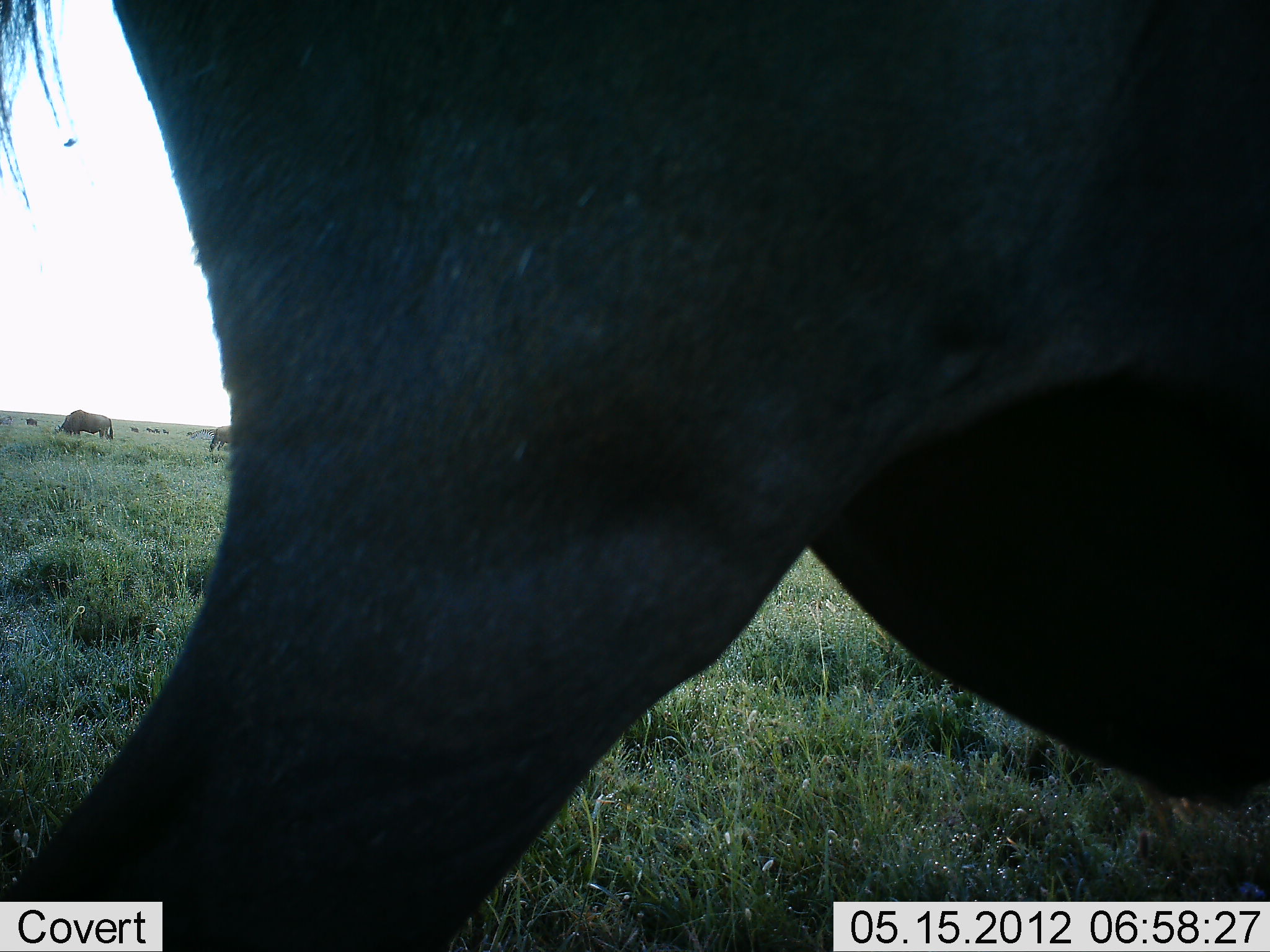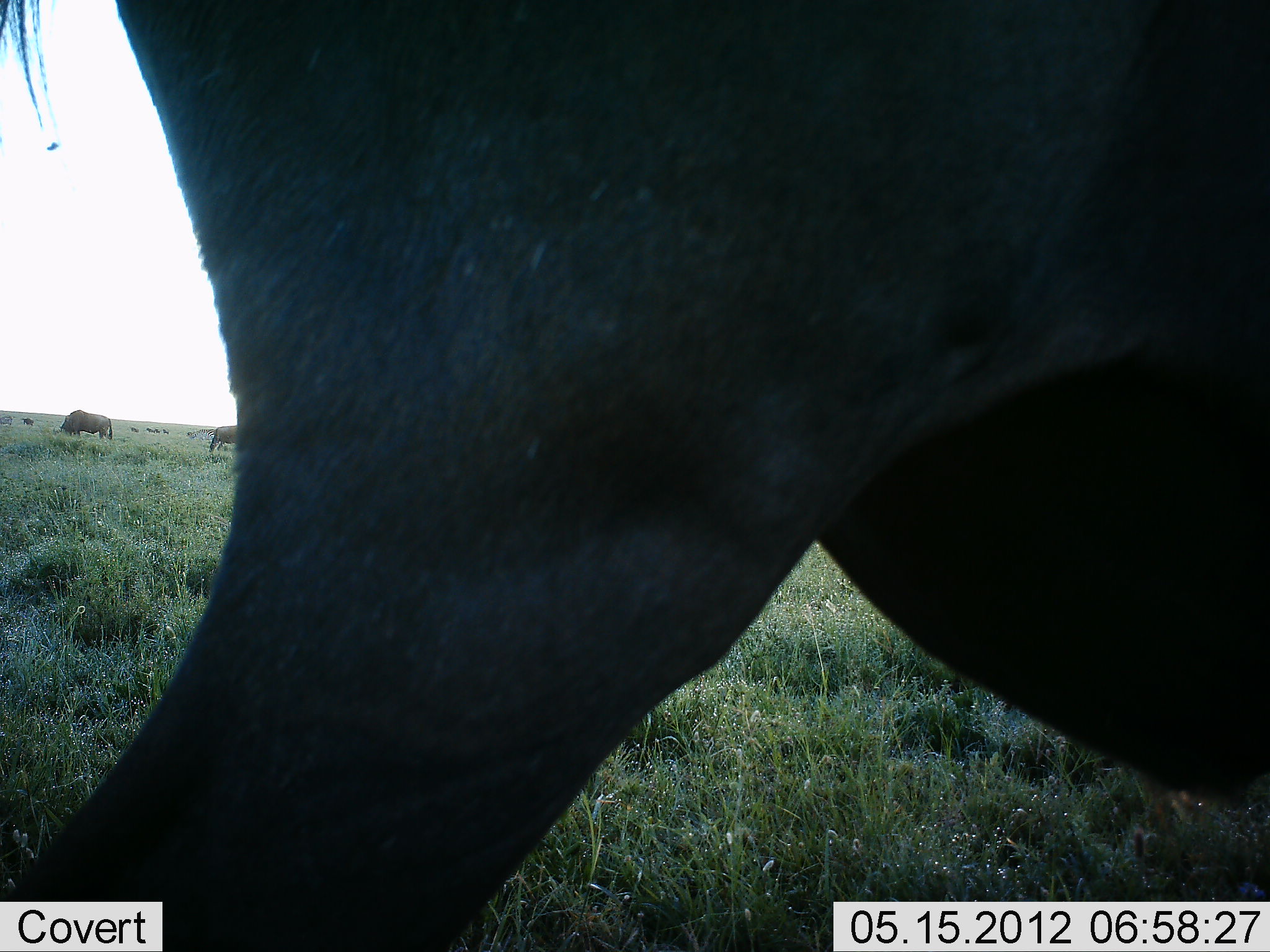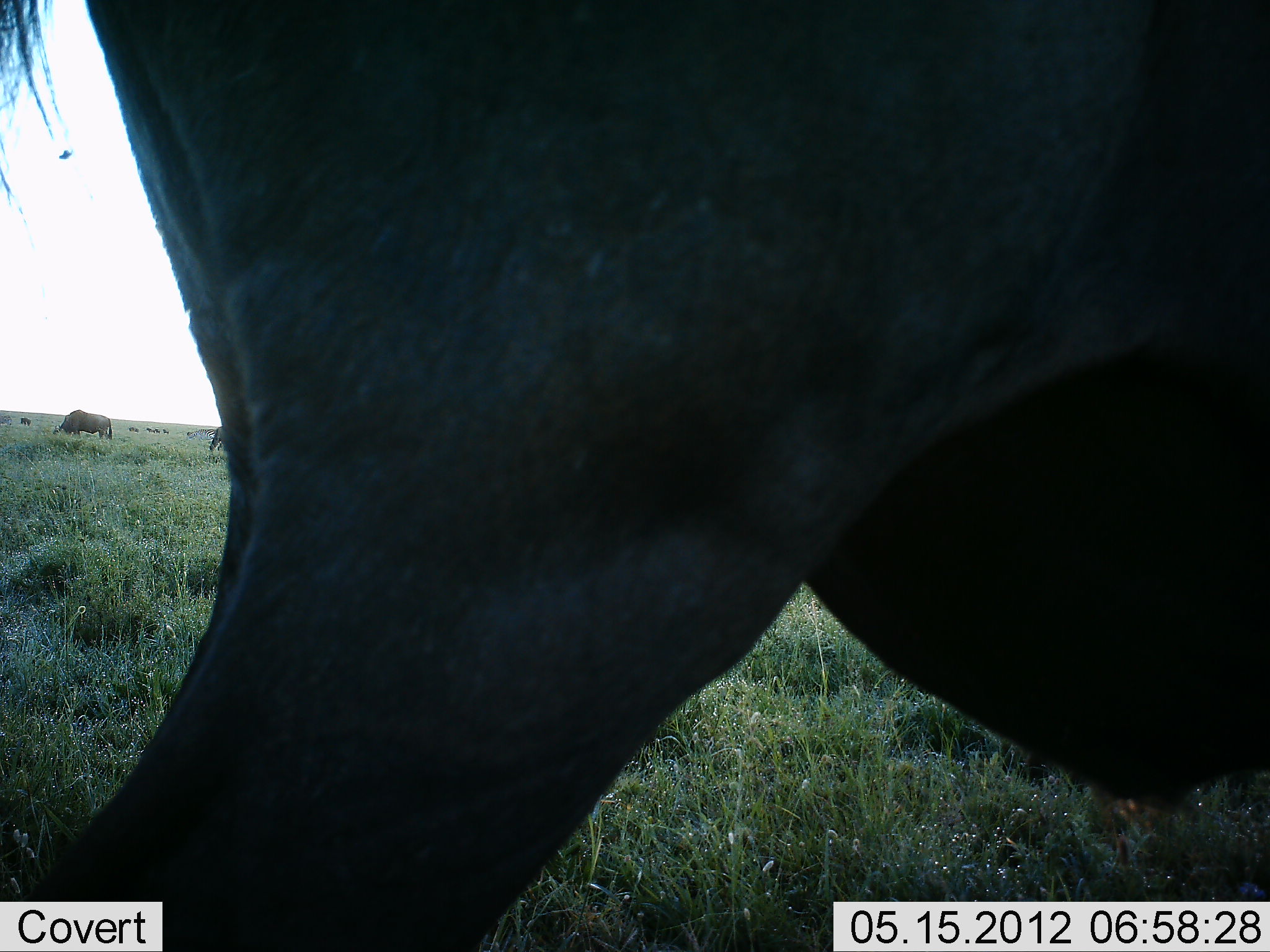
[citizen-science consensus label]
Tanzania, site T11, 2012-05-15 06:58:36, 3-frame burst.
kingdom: Animalia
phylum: Chordata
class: Mammalia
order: Artiodactyla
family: Bovidae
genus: Connochaetes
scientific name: Connochaetes taurinus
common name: blue wildebeest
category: wildebeest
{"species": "wildebeest (blue wildebeest) (Connochaetes taurinus)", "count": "3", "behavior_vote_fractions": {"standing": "70%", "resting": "0%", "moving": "0%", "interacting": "0%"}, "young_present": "0%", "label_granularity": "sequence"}